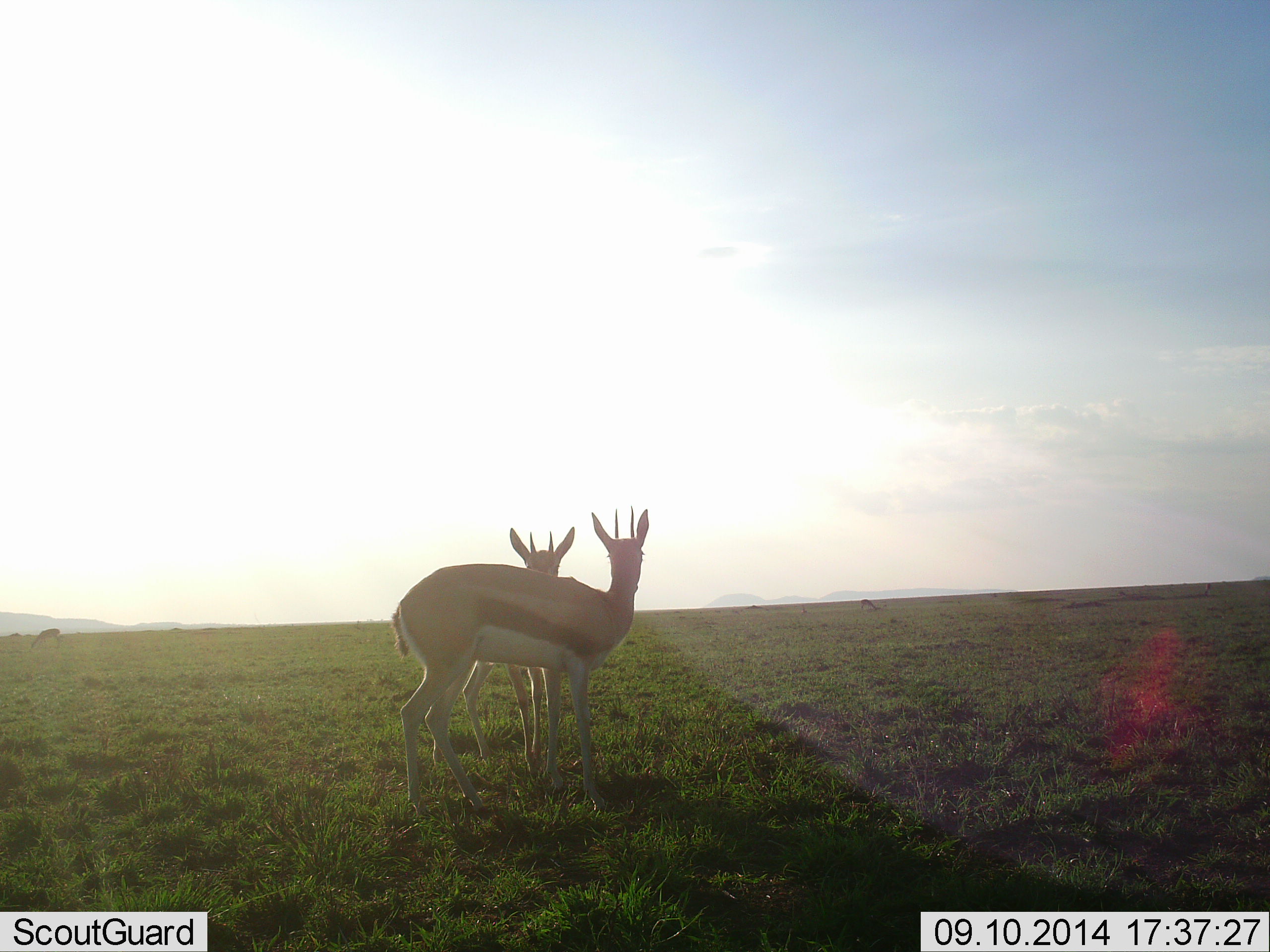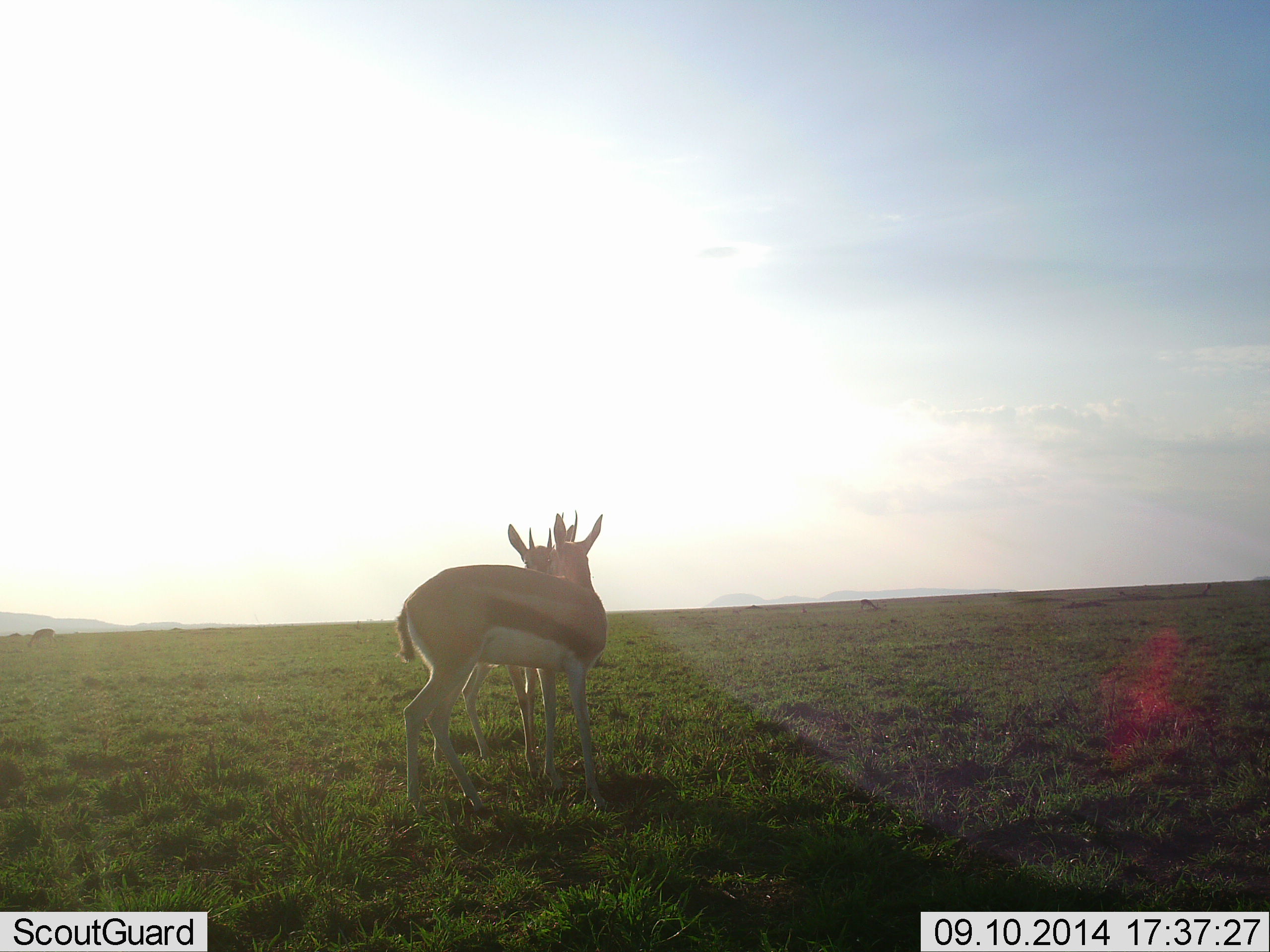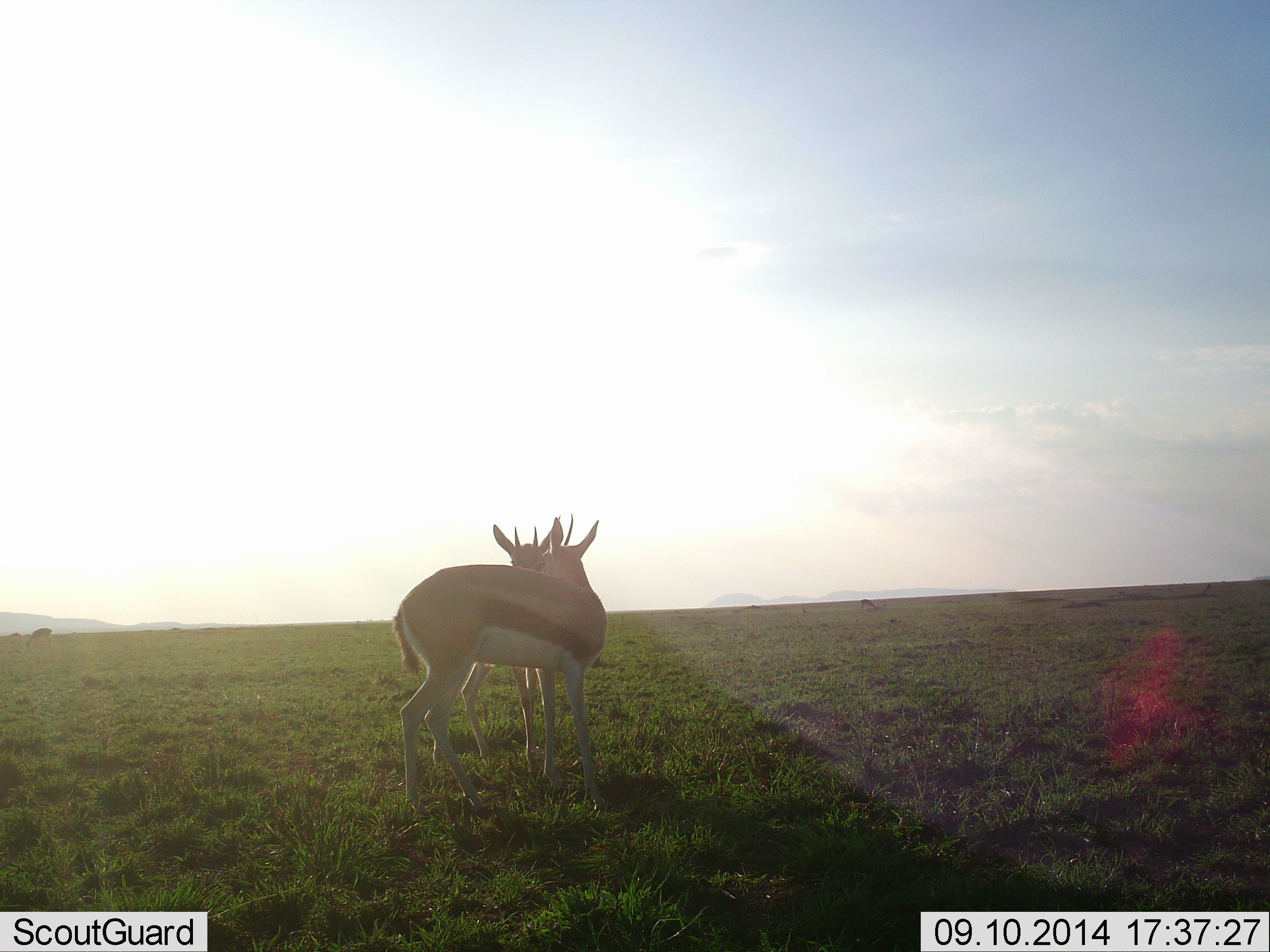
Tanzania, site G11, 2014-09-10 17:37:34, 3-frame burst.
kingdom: Animalia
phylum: Chordata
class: Mammalia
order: Artiodactyla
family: Bovidae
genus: Eudorcas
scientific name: Eudorcas thomsonii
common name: thomson's gazelle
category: gazellethomsons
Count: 2.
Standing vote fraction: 60%.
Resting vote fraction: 0%.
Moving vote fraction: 10%.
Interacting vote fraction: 70%.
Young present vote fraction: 0%.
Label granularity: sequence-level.